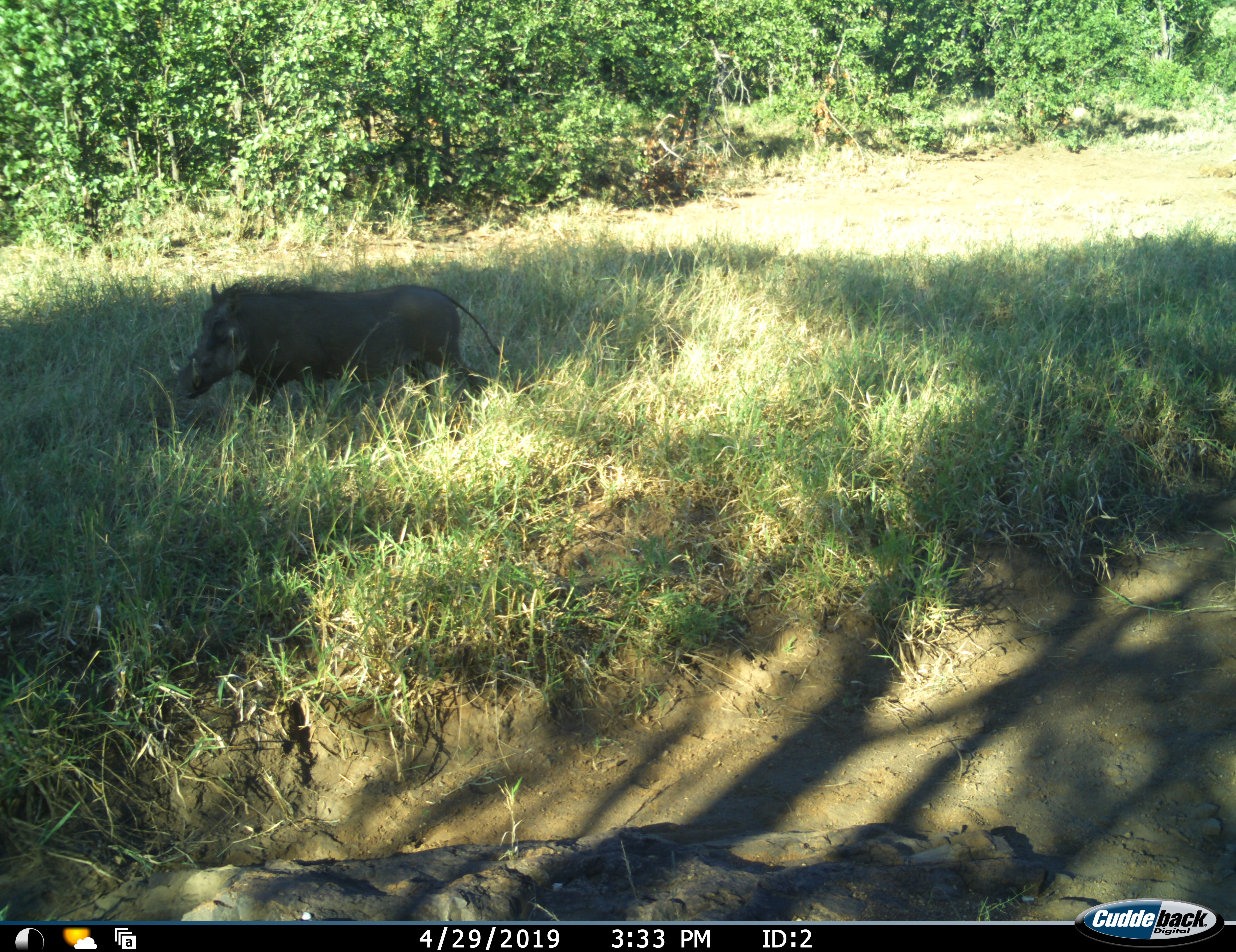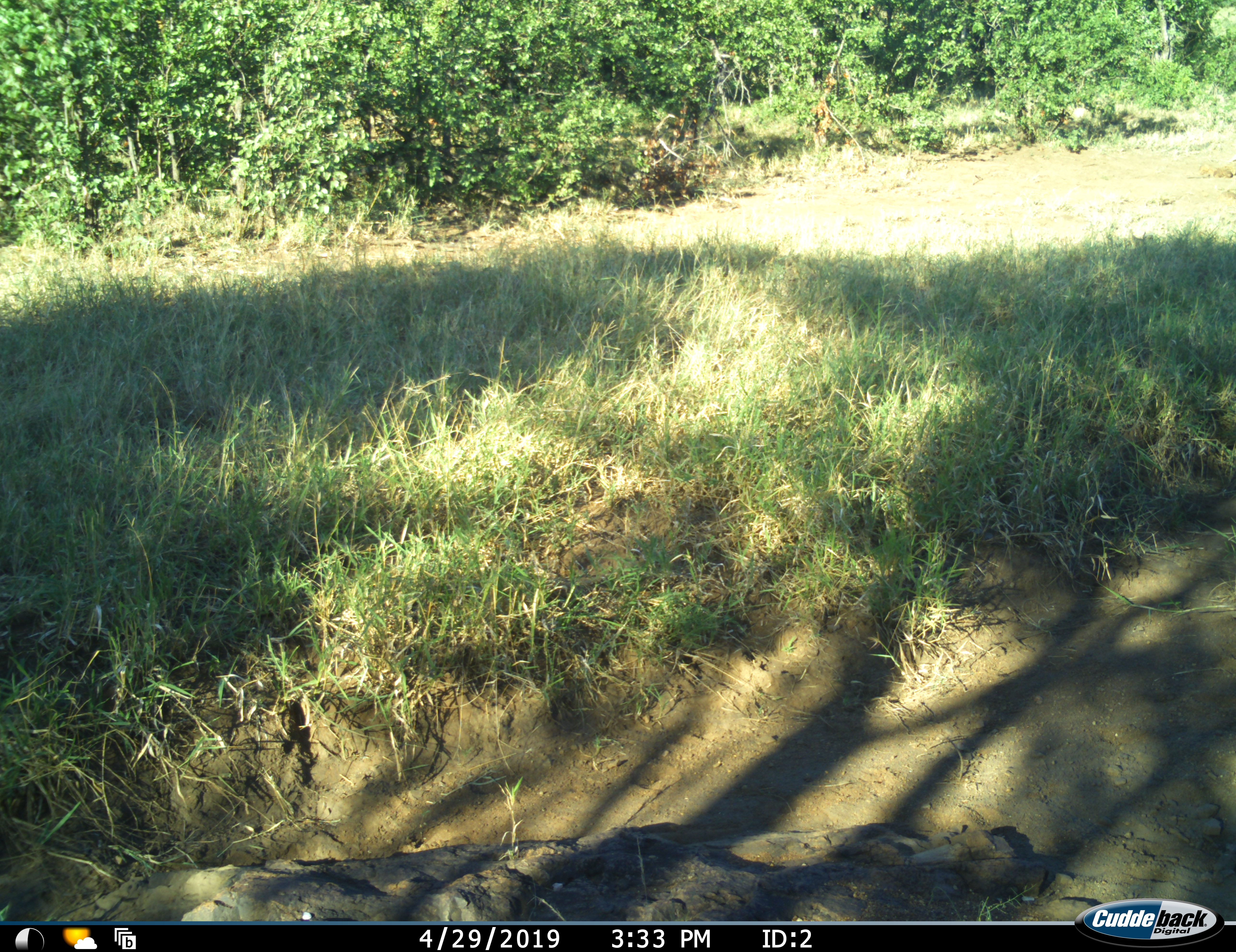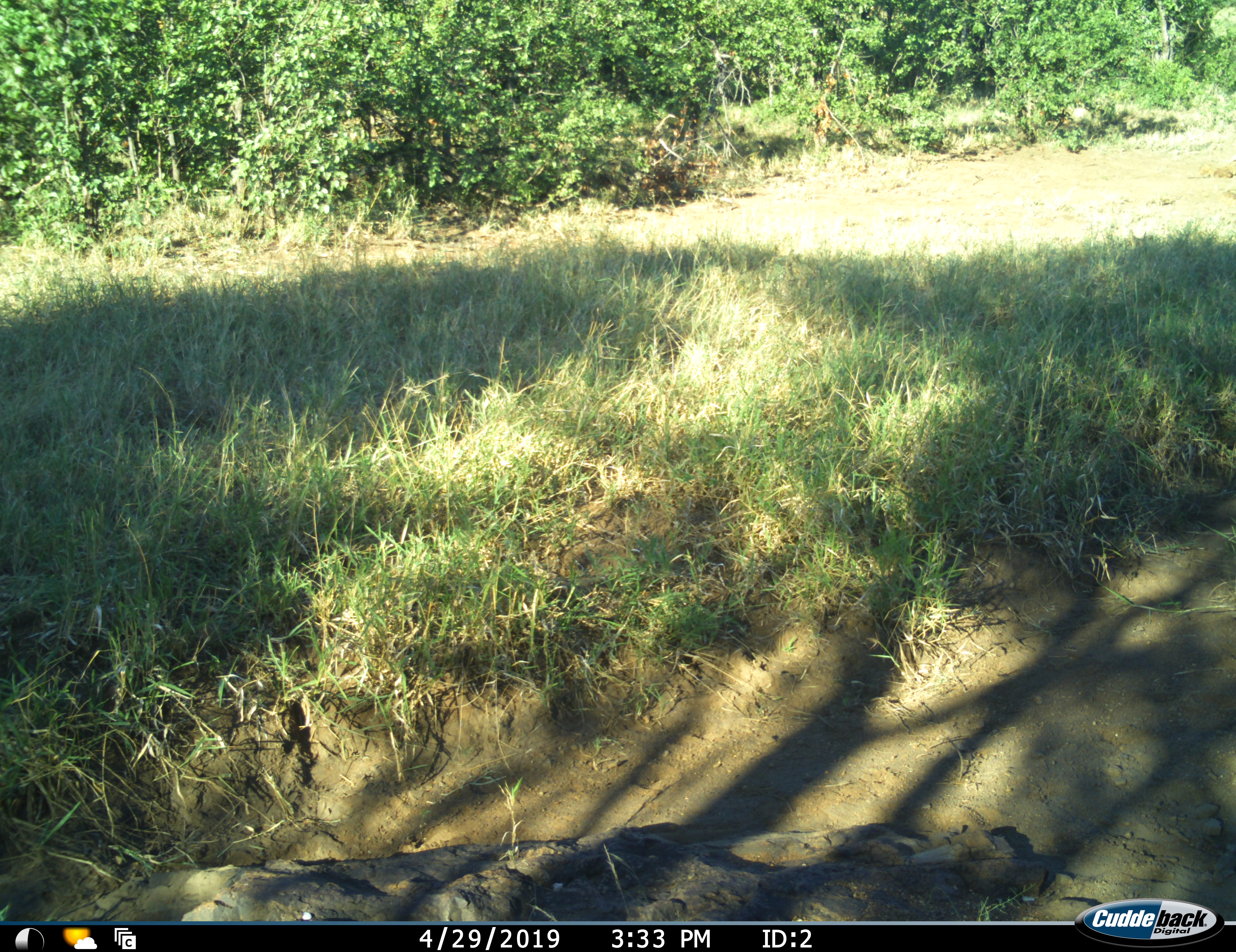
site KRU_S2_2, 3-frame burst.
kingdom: Animalia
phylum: Chordata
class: Mammalia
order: Artiodactyla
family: Suidae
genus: Phacochoerus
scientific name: Phacochoerus africanus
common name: warthog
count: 1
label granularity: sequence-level